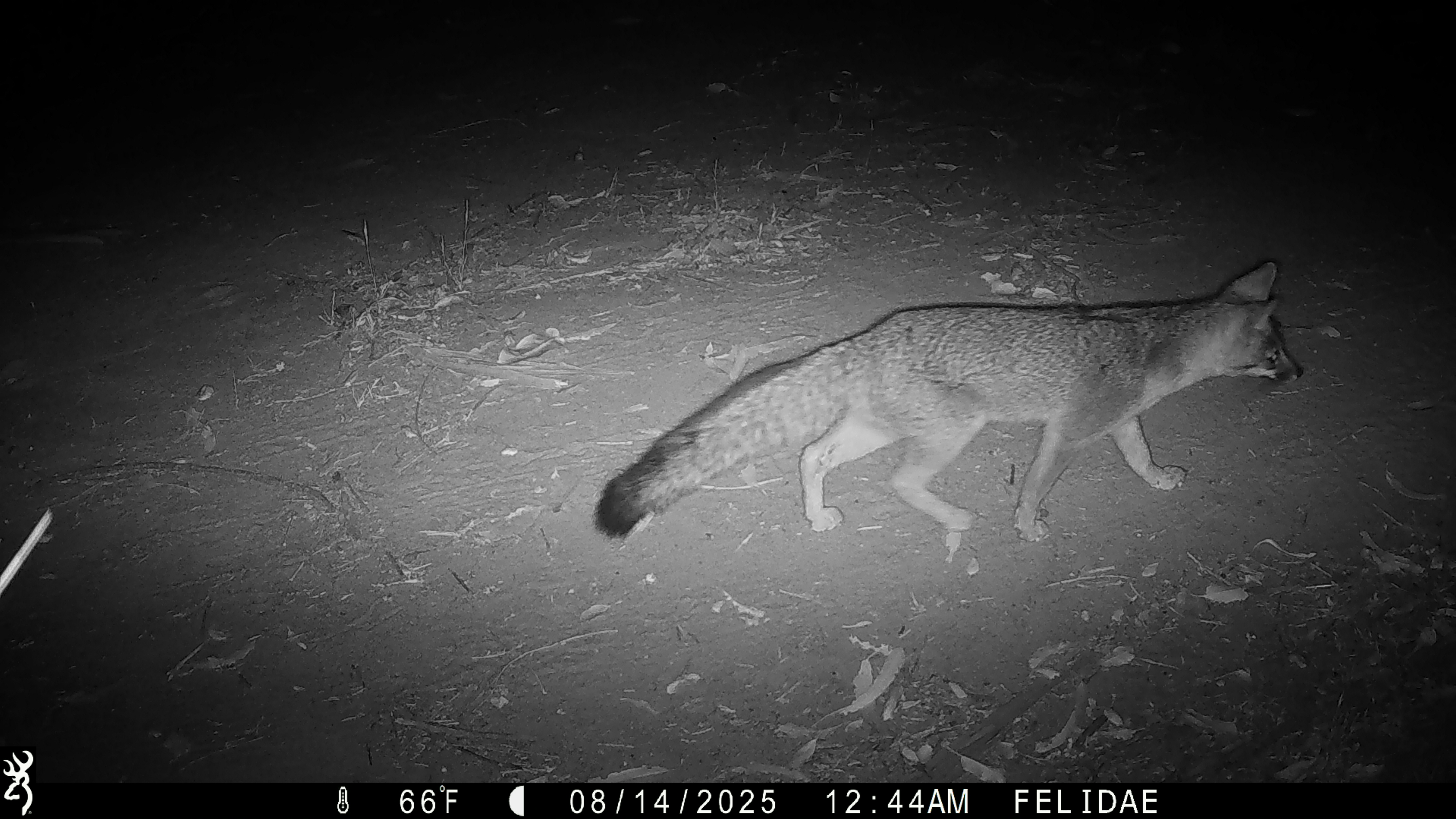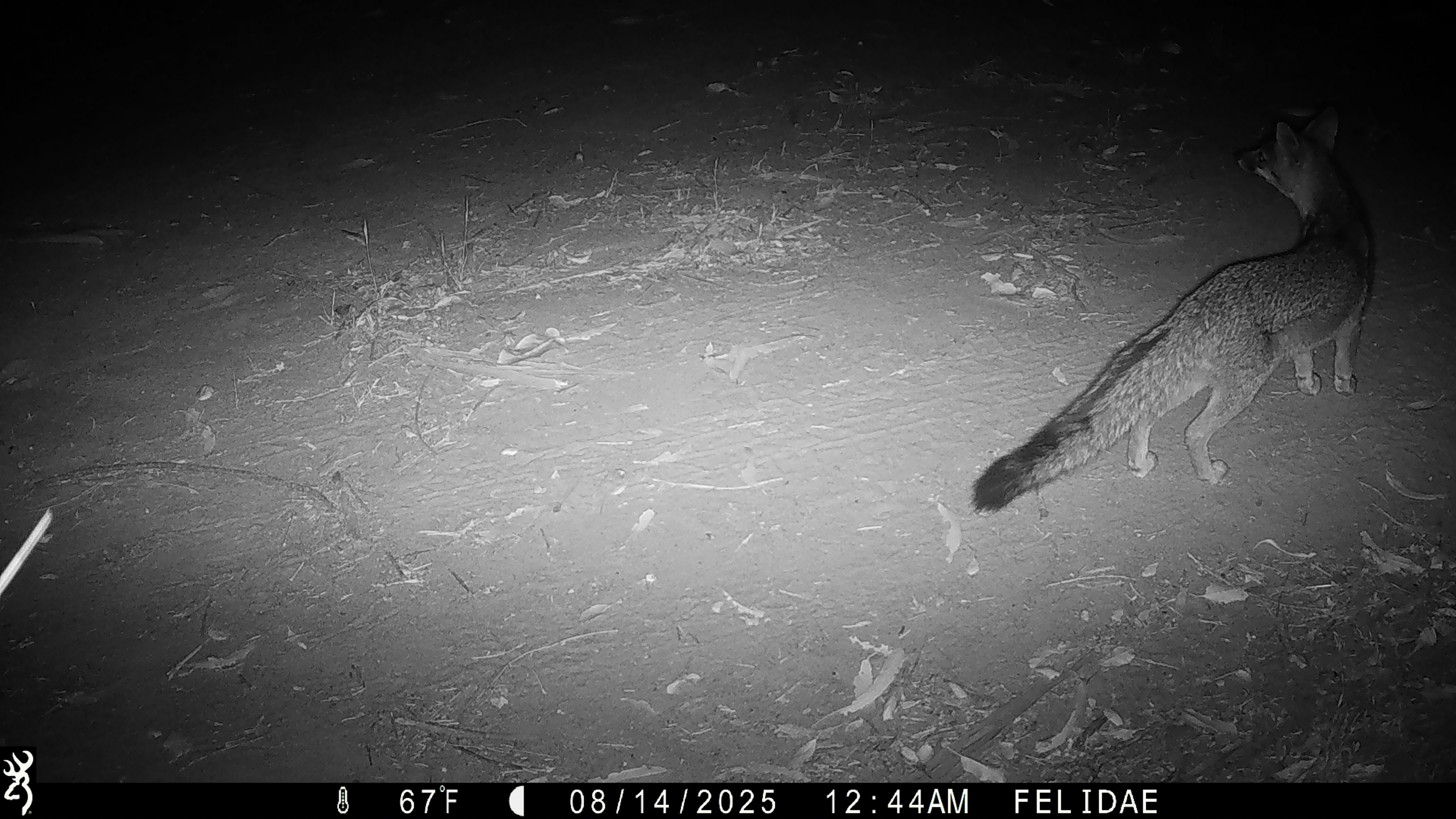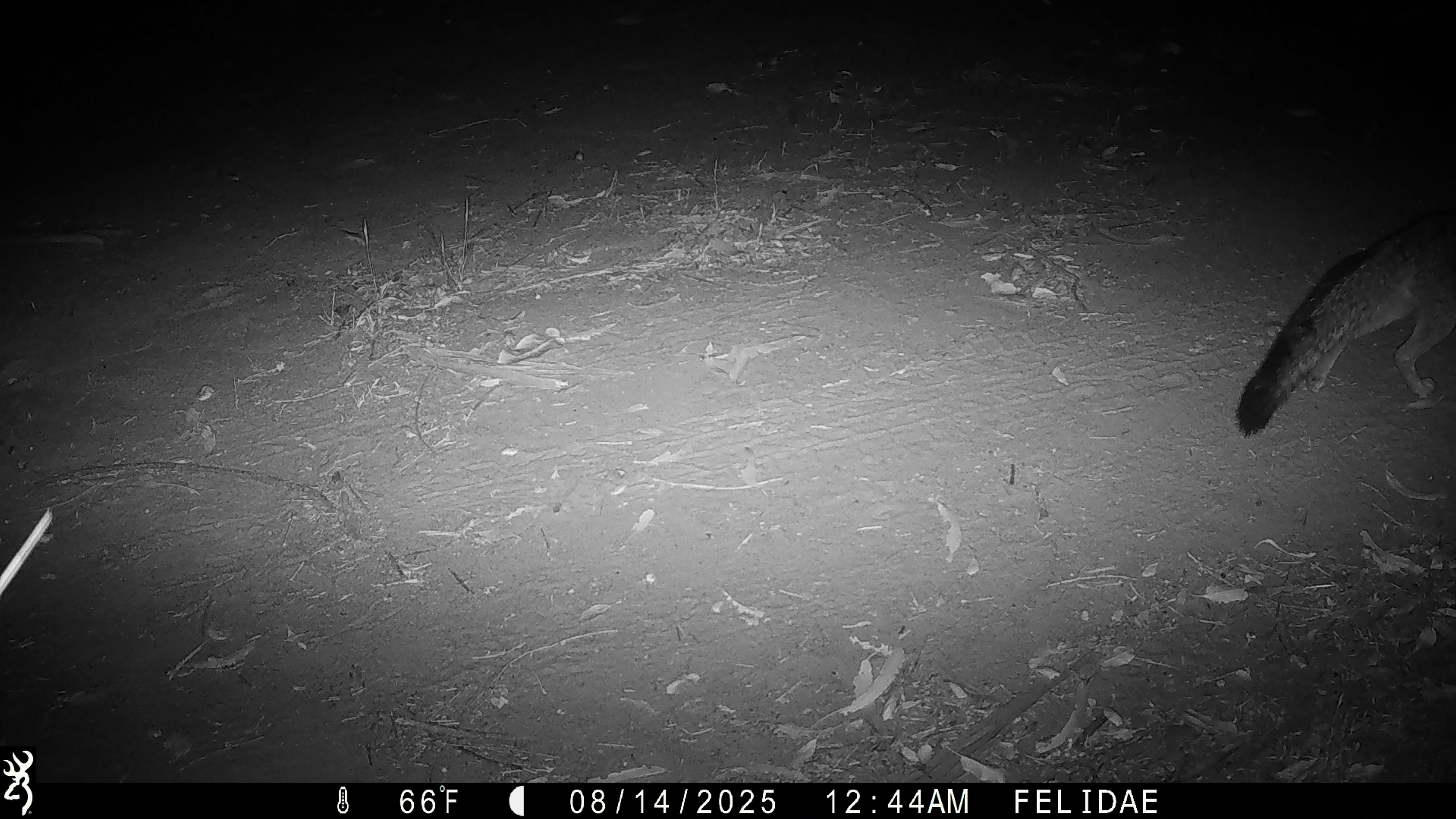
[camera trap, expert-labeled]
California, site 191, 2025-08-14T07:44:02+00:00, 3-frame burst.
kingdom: Animalia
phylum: Chordata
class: Mammalia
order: Carnivora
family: Canidae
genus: Urocyon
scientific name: Urocyon cinereoargenteus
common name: gray fox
Gray fox (Urocyon cinereoargenteus).